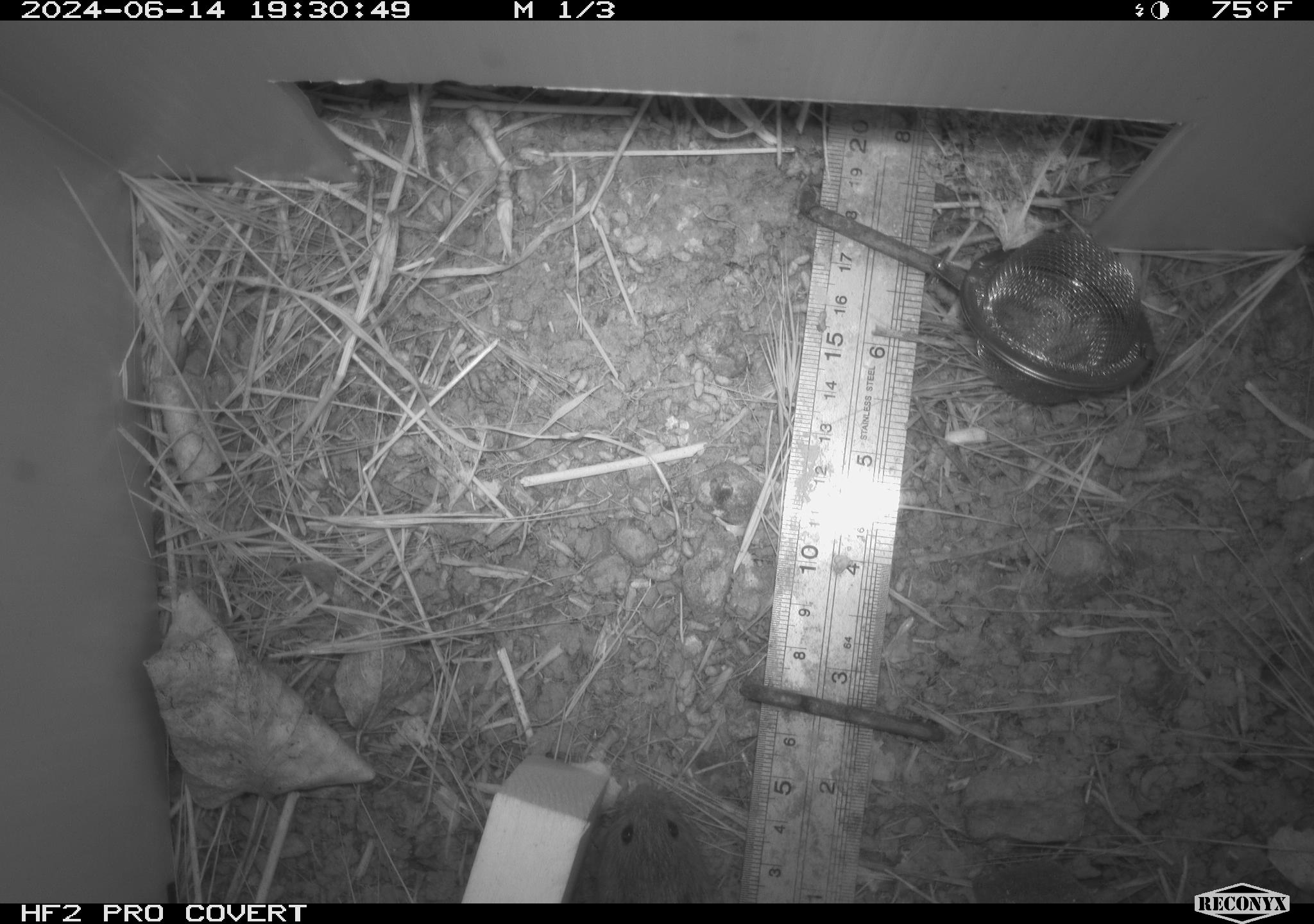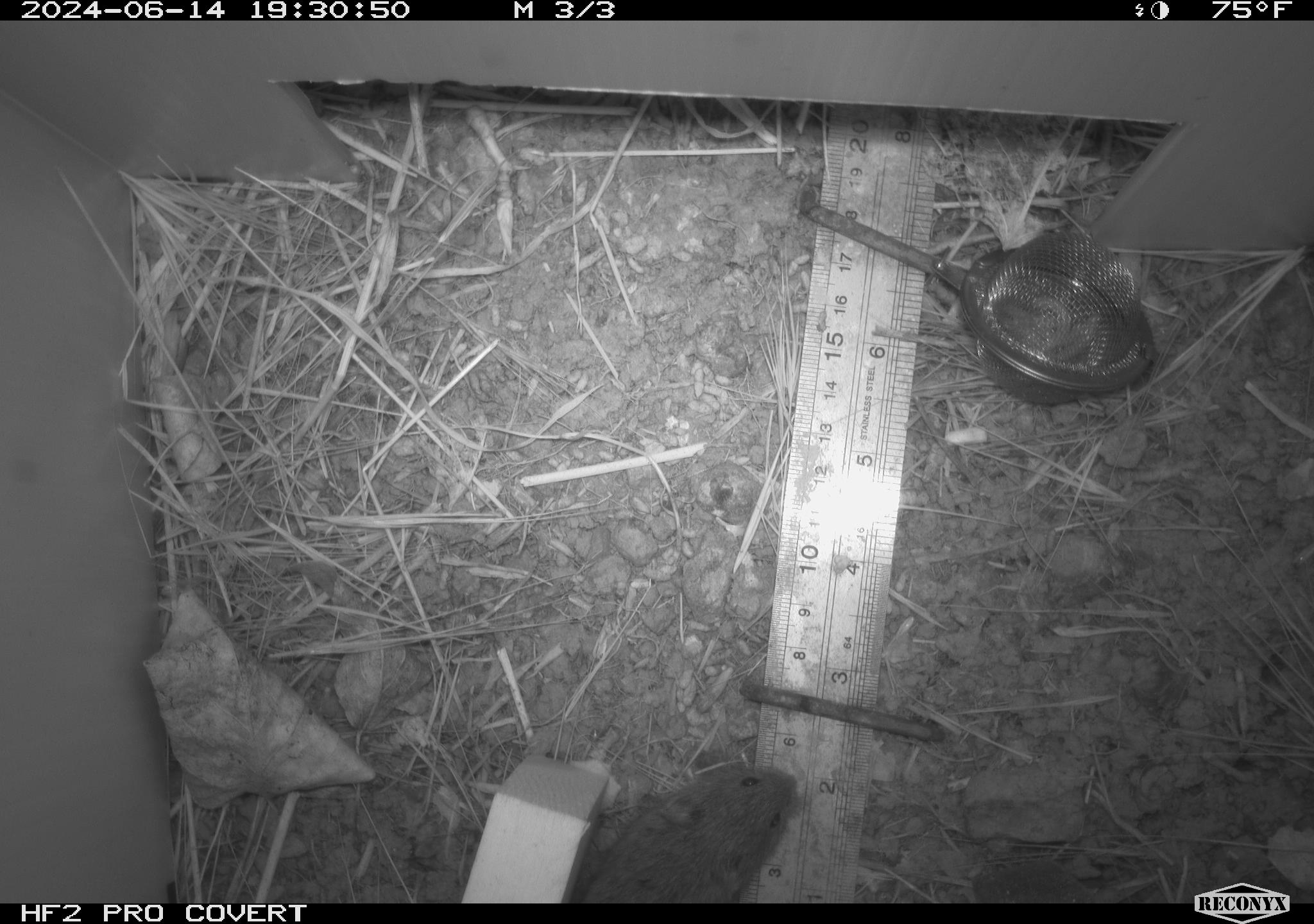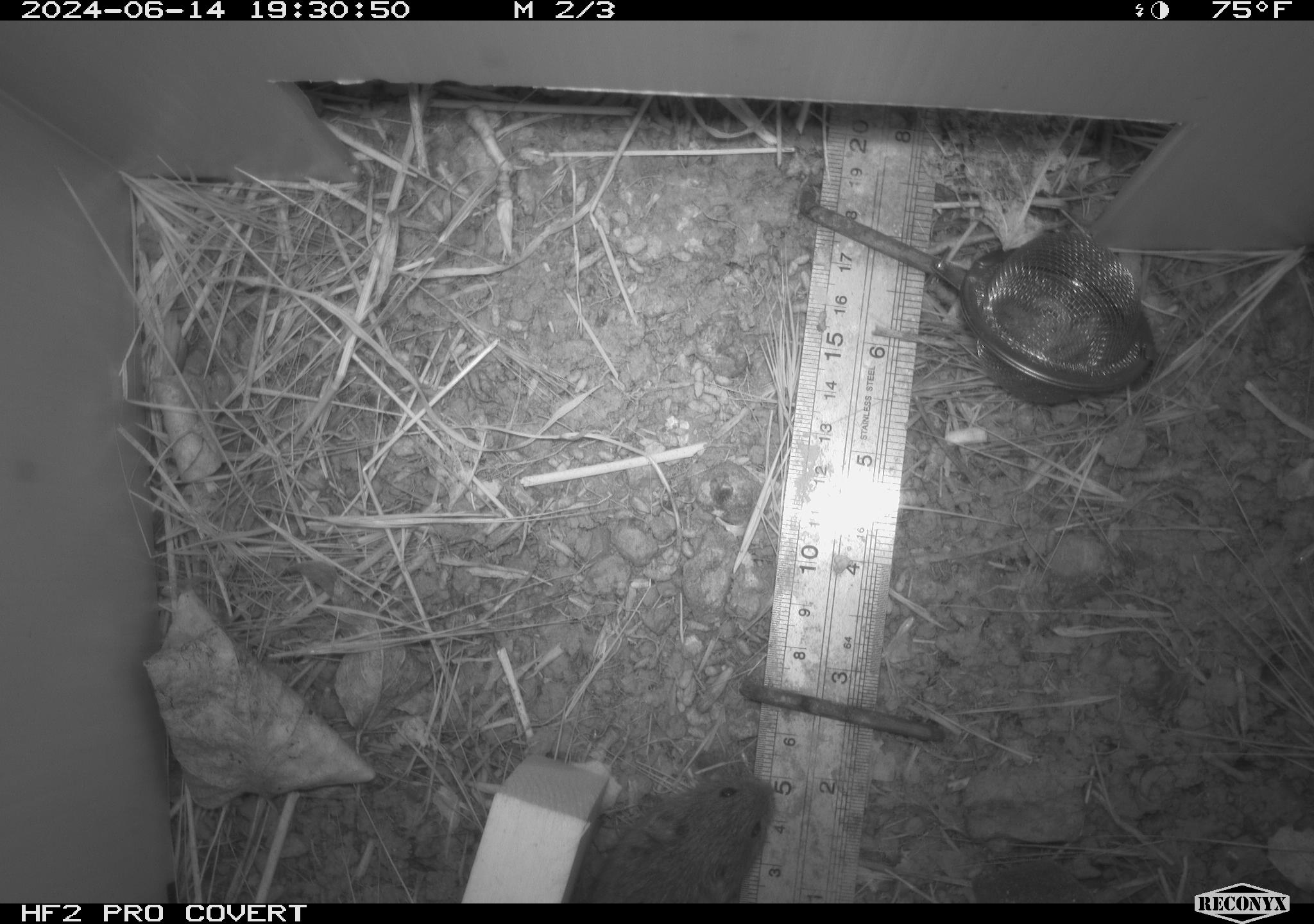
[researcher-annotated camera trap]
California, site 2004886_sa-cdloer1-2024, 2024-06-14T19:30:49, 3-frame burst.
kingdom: Animalia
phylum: Chordata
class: Mammalia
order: Rodentia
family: Cricetidae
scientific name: Arvicolinae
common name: voles, lemmings, and muskrats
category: arvicolinae subfamily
Arvicolinae subfamily (voles, lemmings, and muskrats) (Arvicolinae).